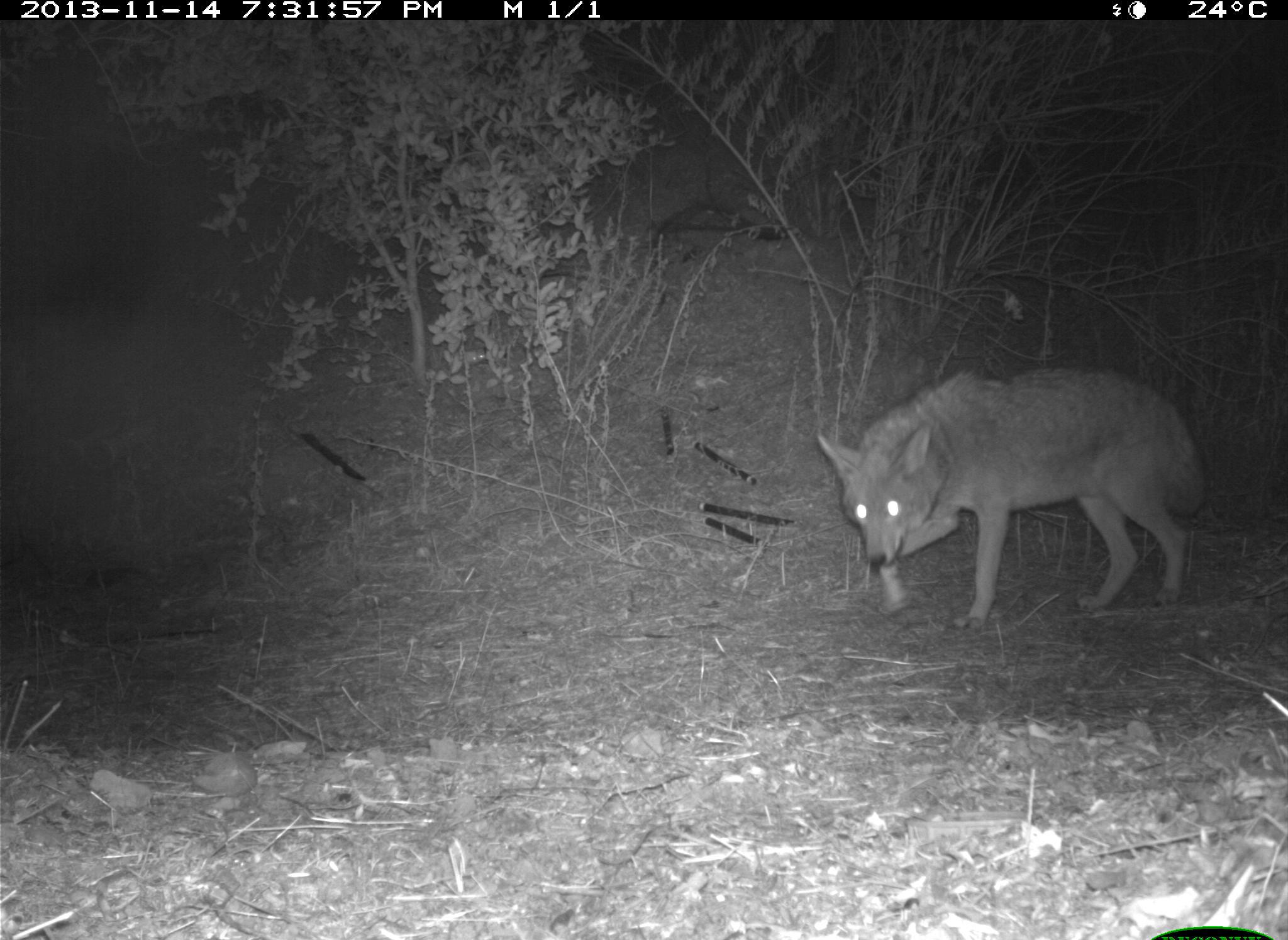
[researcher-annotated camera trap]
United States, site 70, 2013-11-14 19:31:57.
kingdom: Animalia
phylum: Chordata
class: Mammalia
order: Carnivora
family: Canidae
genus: Canis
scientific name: Canis latrans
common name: coyote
Coyote (Canis latrans).